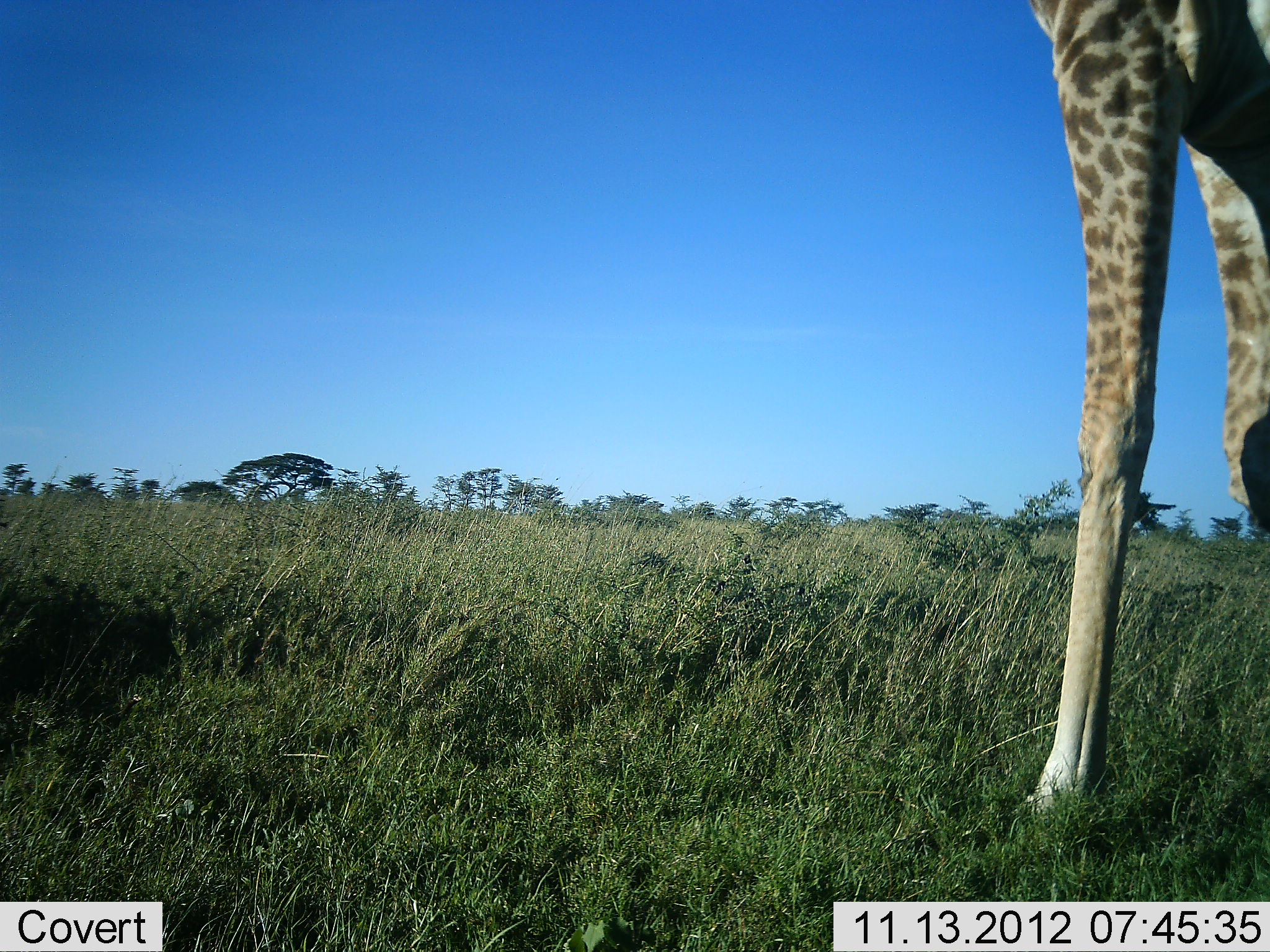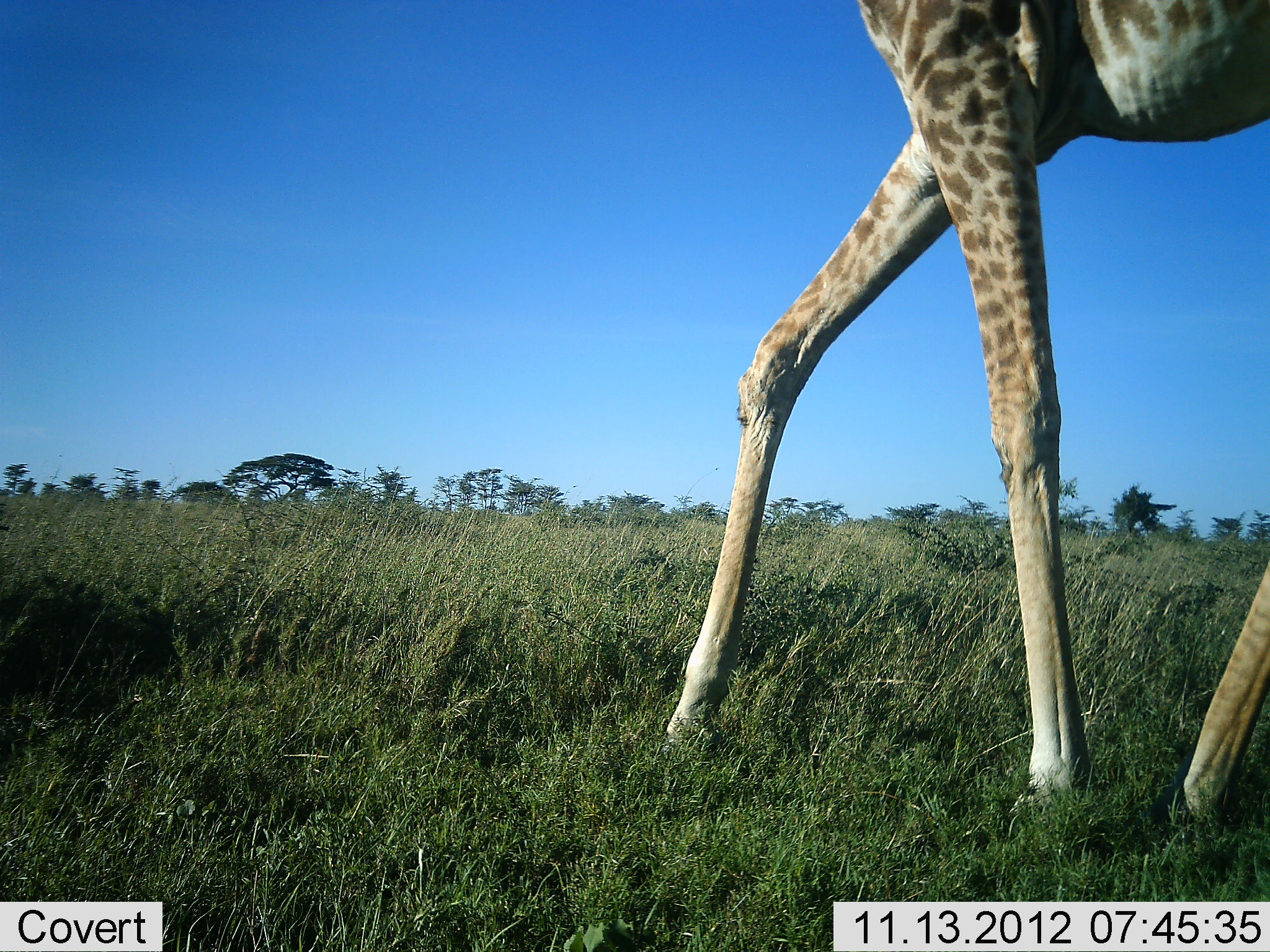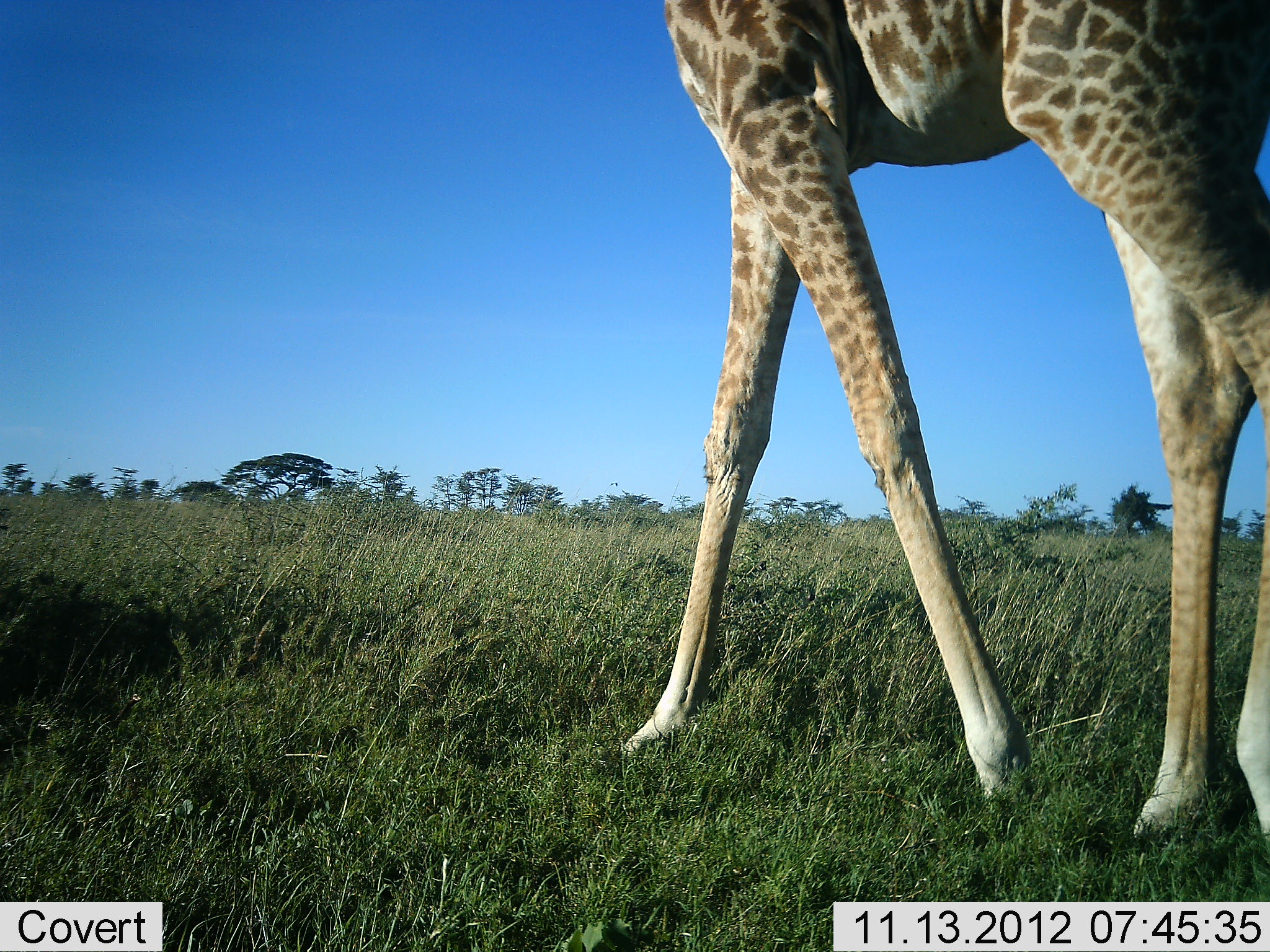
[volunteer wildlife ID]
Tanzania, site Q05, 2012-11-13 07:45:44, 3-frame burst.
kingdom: Animalia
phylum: Chordata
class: Mammalia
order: Artiodactyla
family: Giraffidae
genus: Giraffa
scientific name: Giraffa camelopardalis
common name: giraffe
Giraffe (Giraffa camelopardalis), count 1. Behavior (volunteer vote fractions): standing 0%, resting 0%, moving 100%, interacting 0%. Young present (vote fraction): 0%. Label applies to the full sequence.